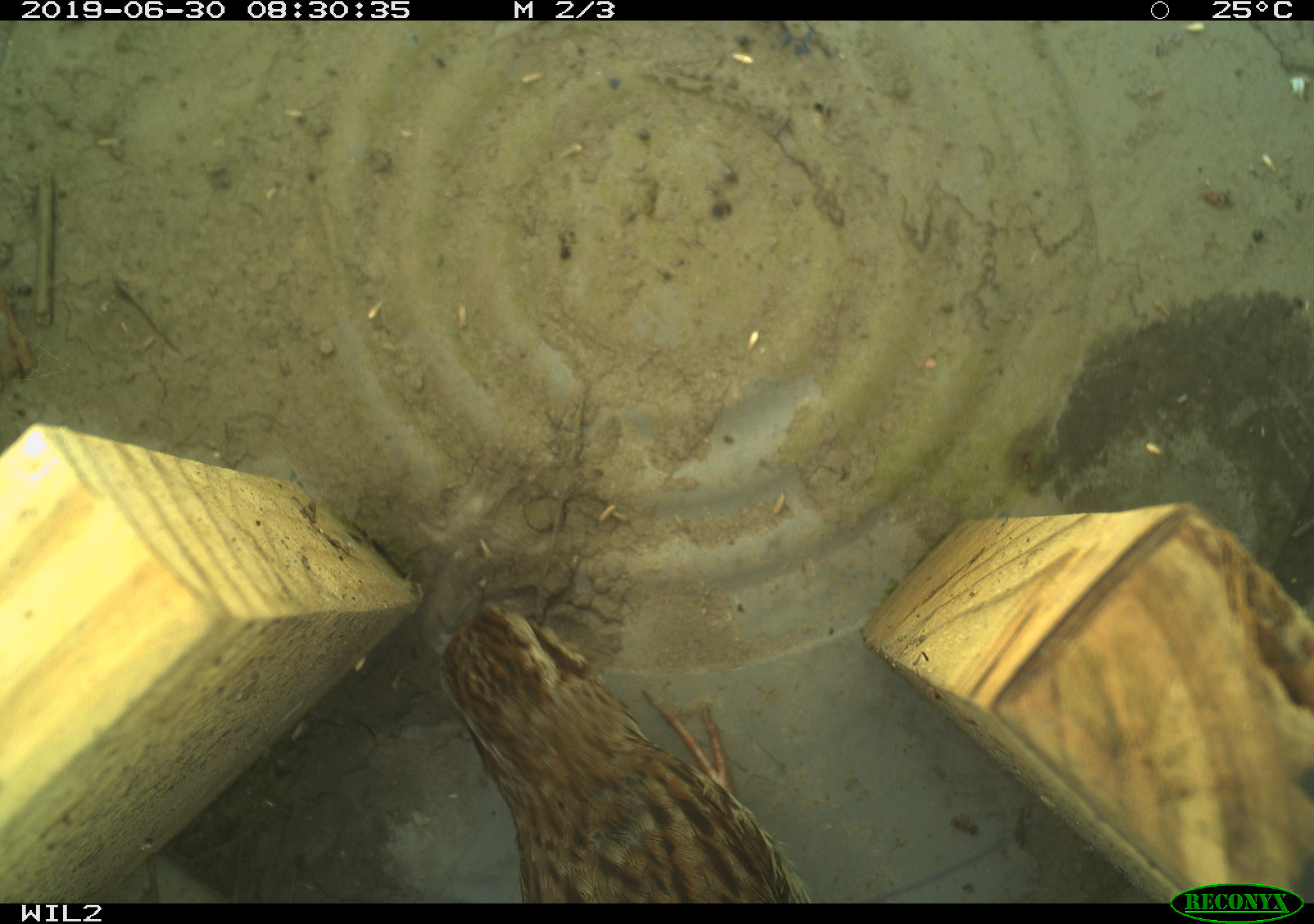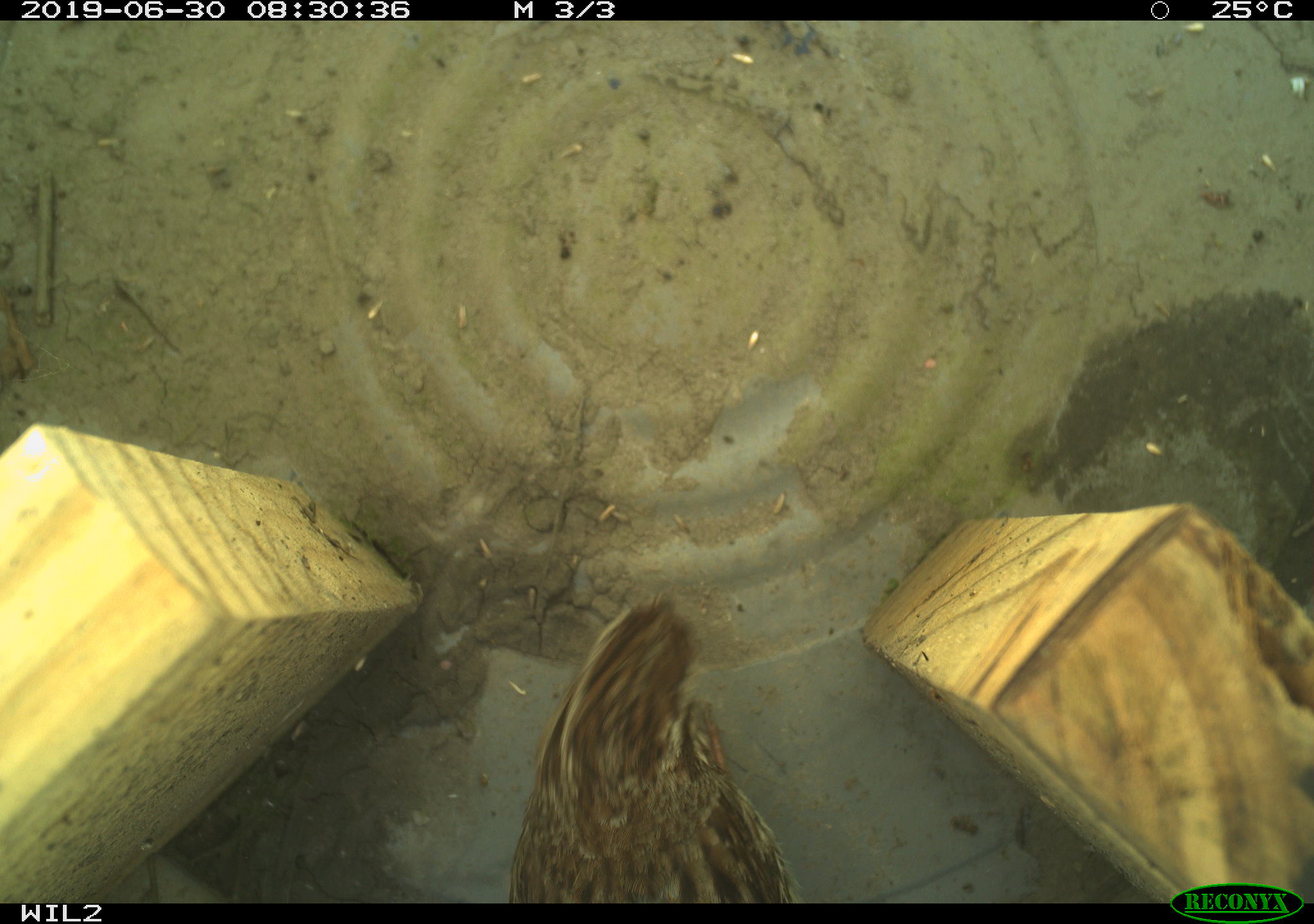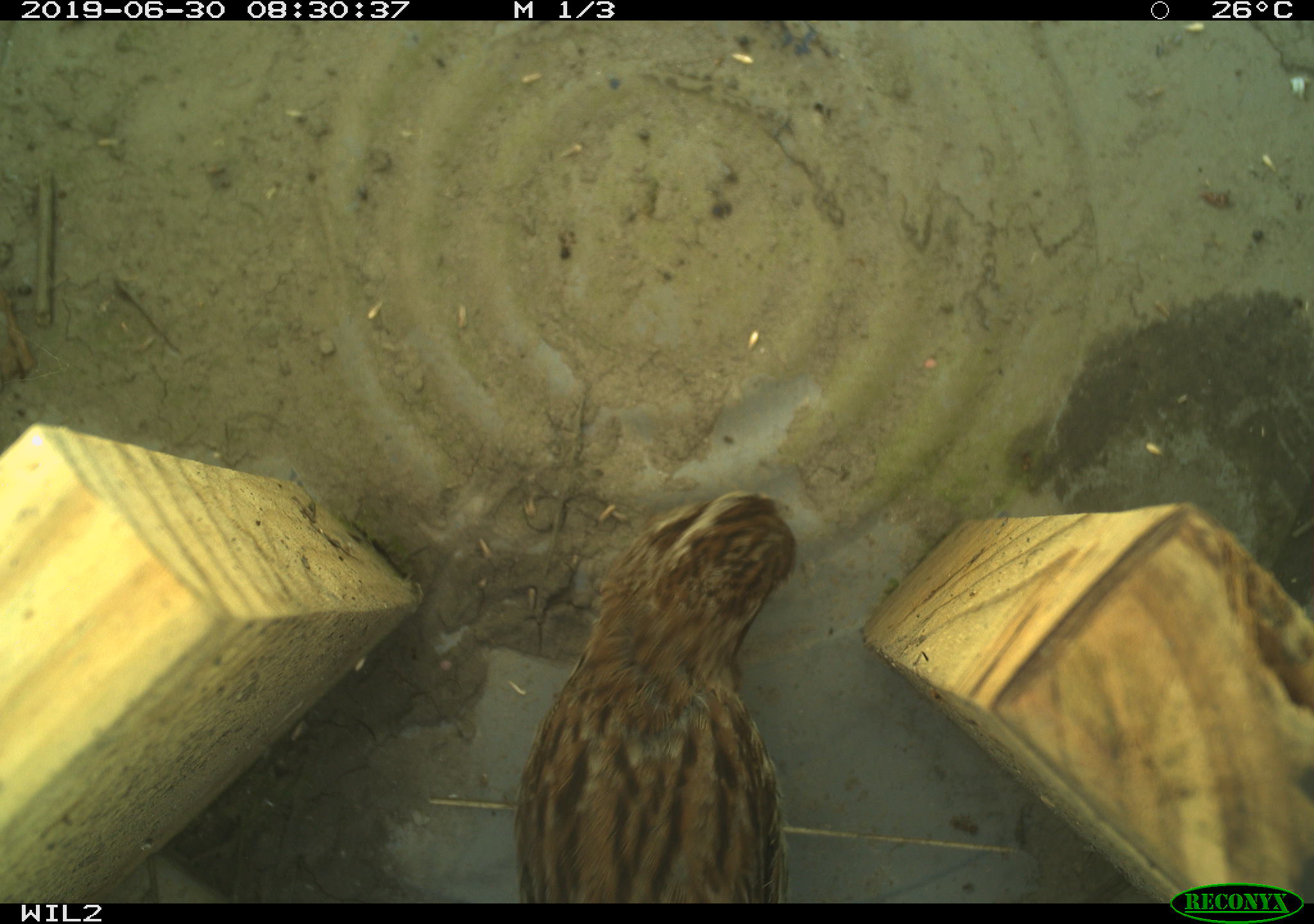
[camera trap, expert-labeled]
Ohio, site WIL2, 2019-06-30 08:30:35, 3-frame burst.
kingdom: Animalia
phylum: Chordata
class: Aves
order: Passeriformes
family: Passerellidae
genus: Melospiza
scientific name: Melospiza melodia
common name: song sparrow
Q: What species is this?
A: Song sparrow (Melospiza melodia).